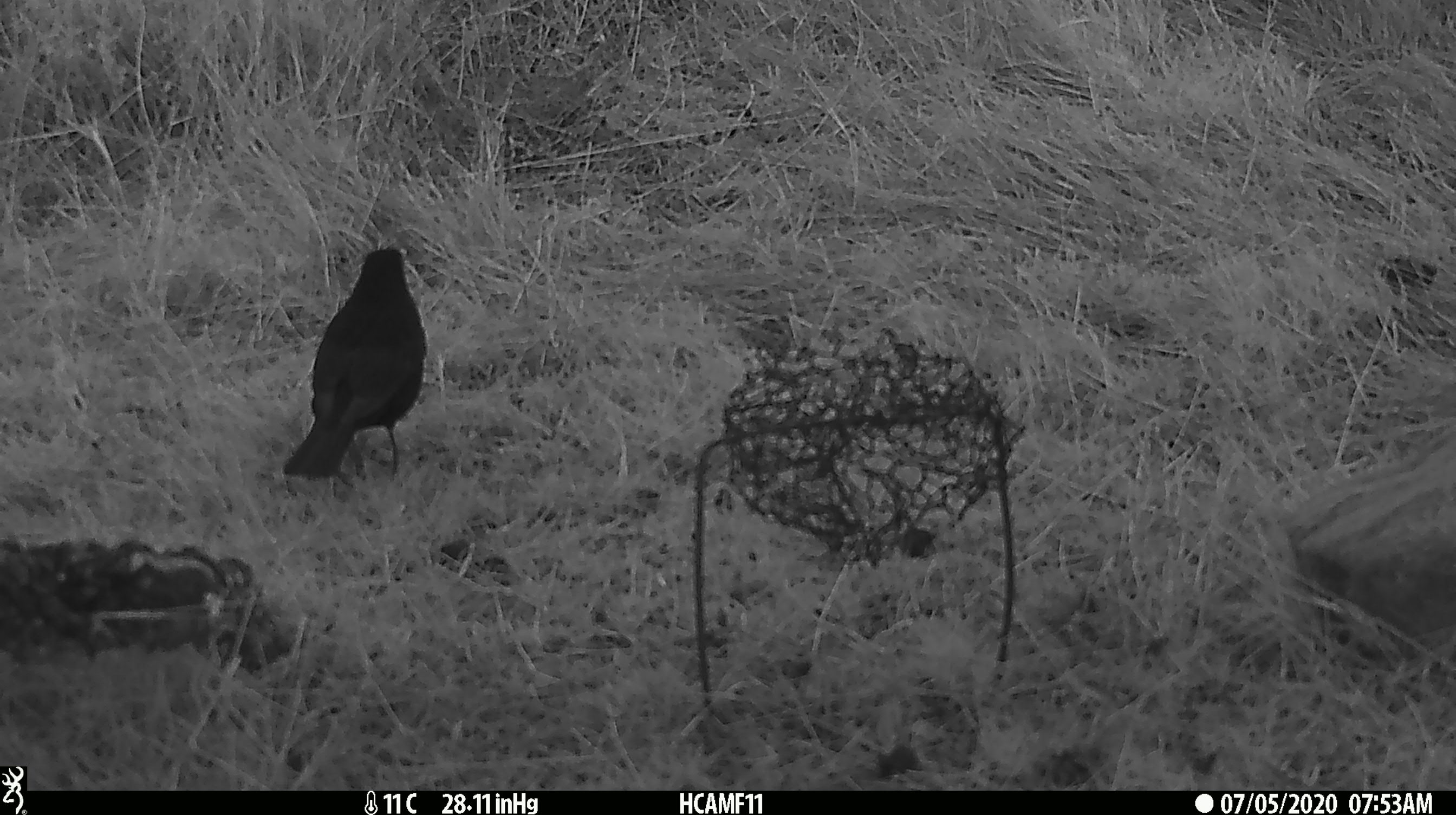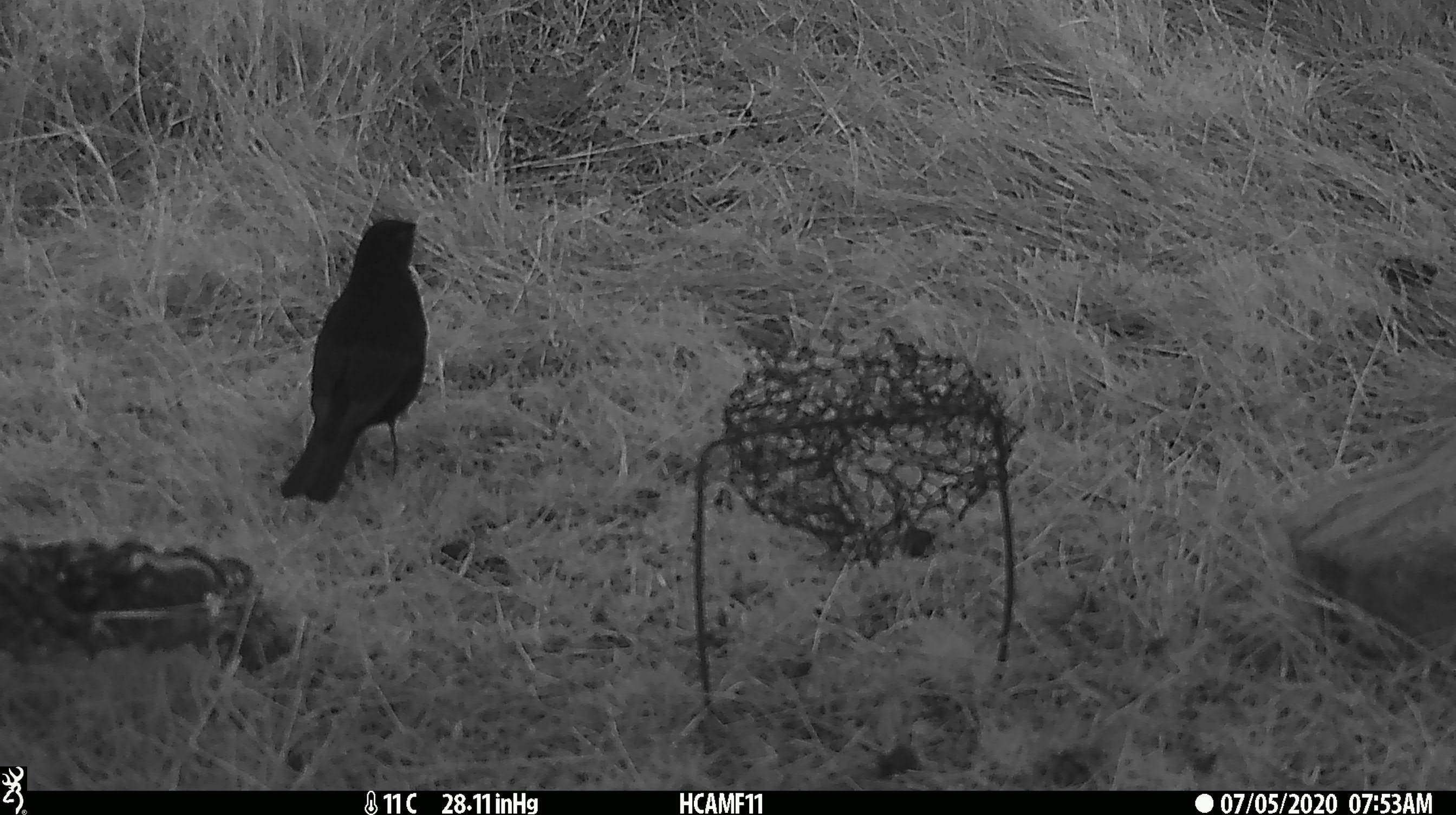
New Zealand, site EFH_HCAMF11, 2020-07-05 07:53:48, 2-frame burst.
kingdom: Animalia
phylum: Chordata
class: Aves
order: Passeriformes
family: Turdidae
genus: Turdus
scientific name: Turdus merula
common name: eurasian blackbird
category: blackbird